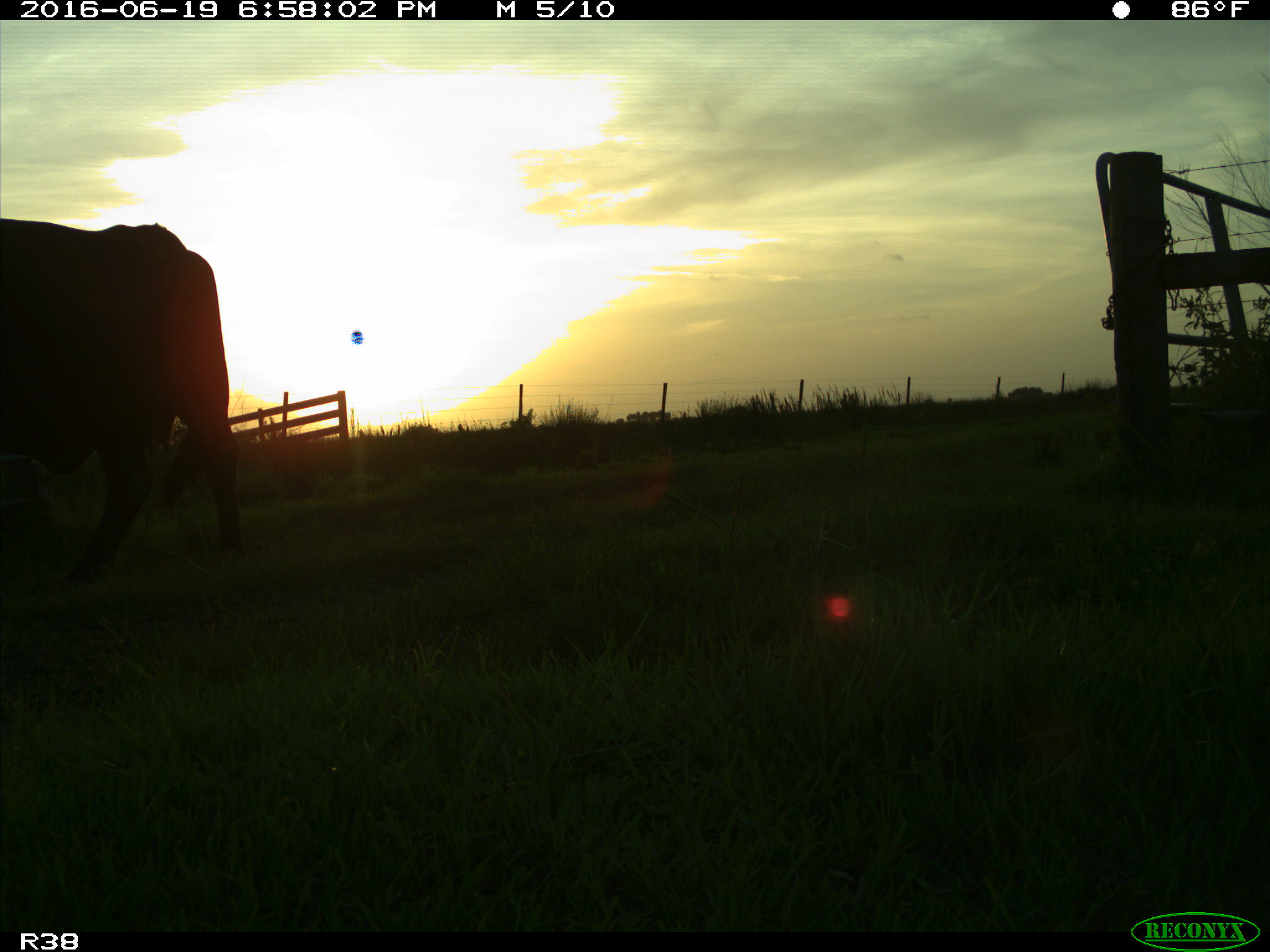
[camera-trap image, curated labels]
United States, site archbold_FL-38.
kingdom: Animalia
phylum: Chordata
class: Mammalia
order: Artiodactyla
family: Bovidae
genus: Bos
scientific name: Bos taurus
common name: domestic cow